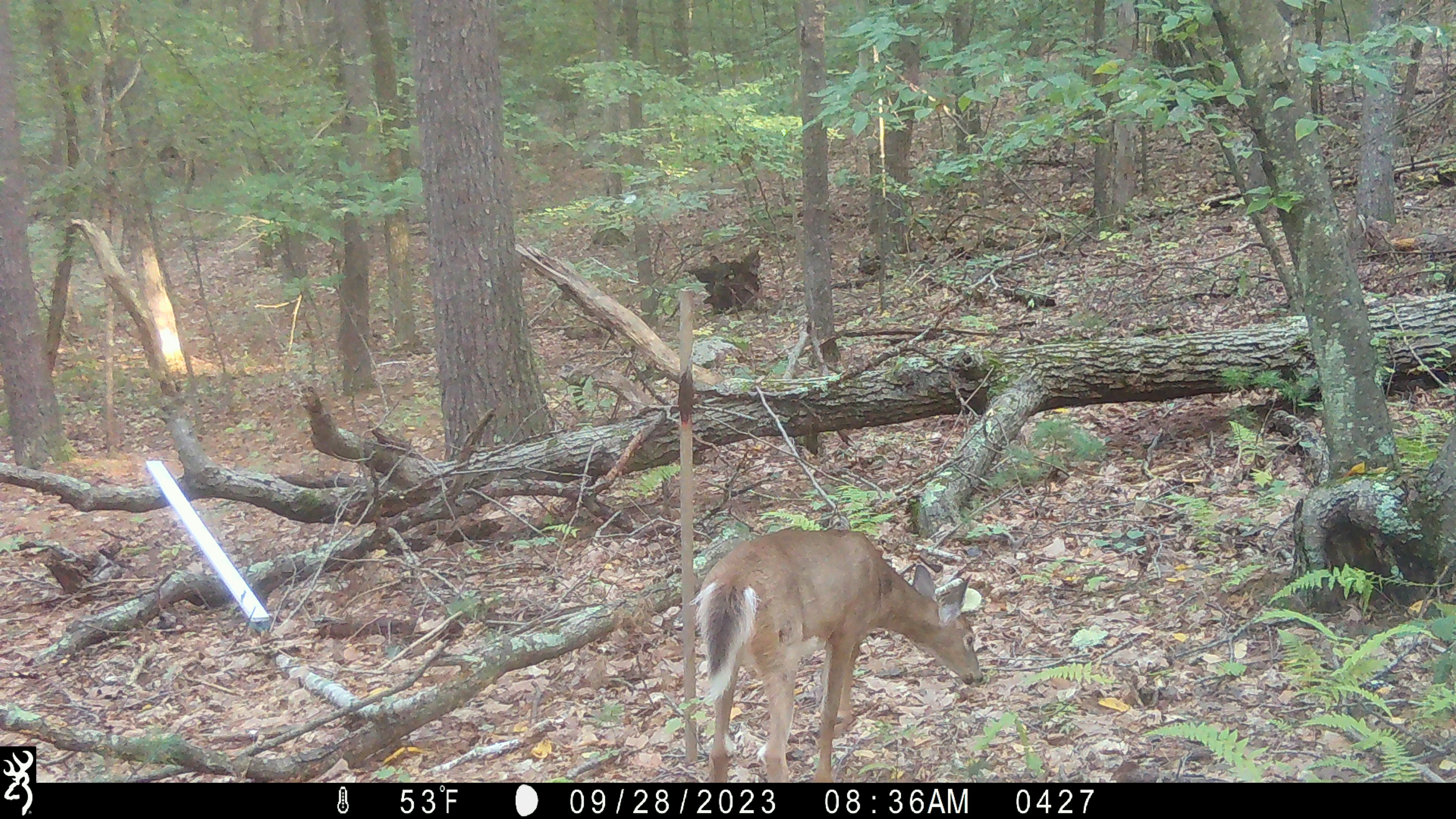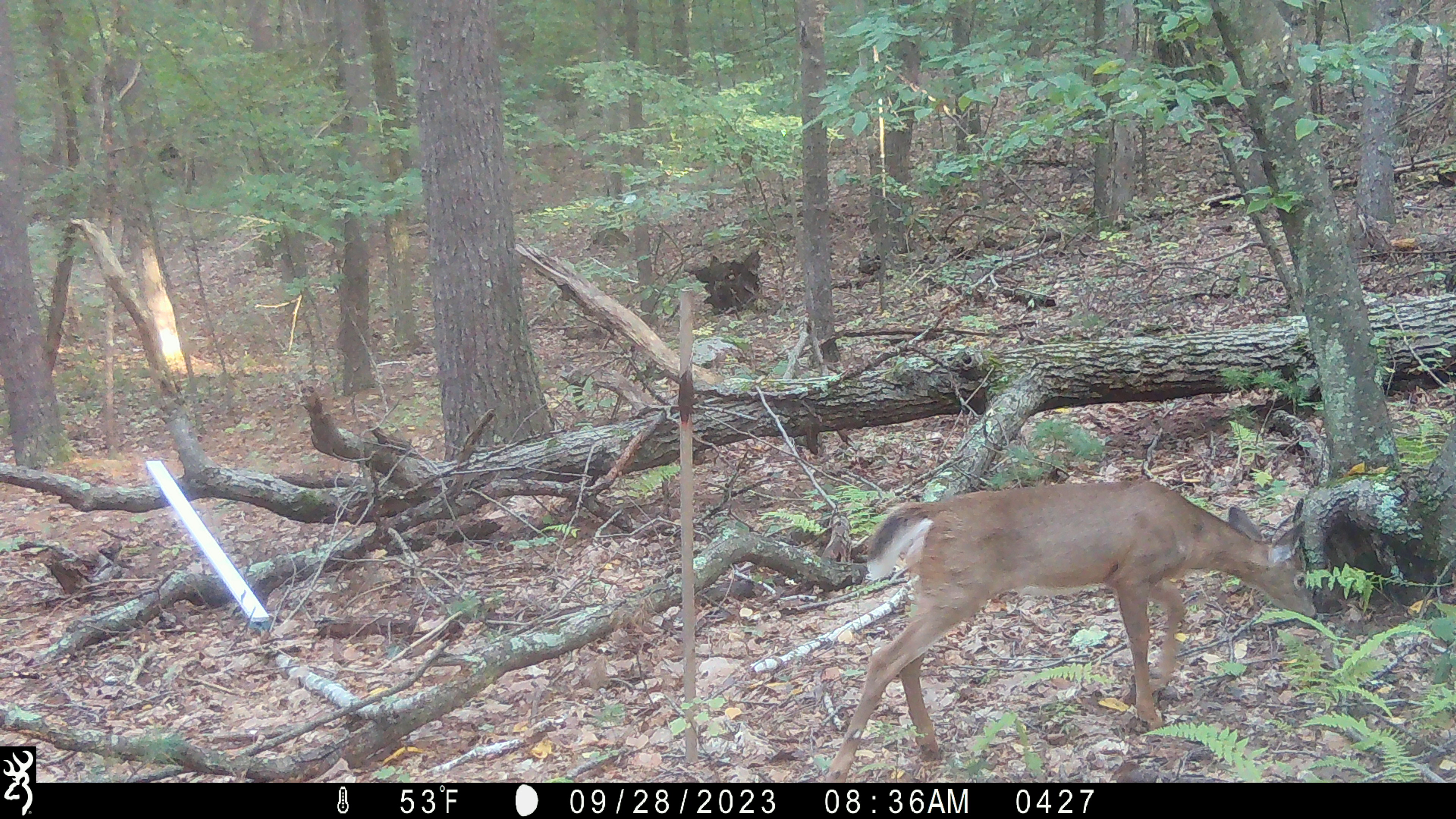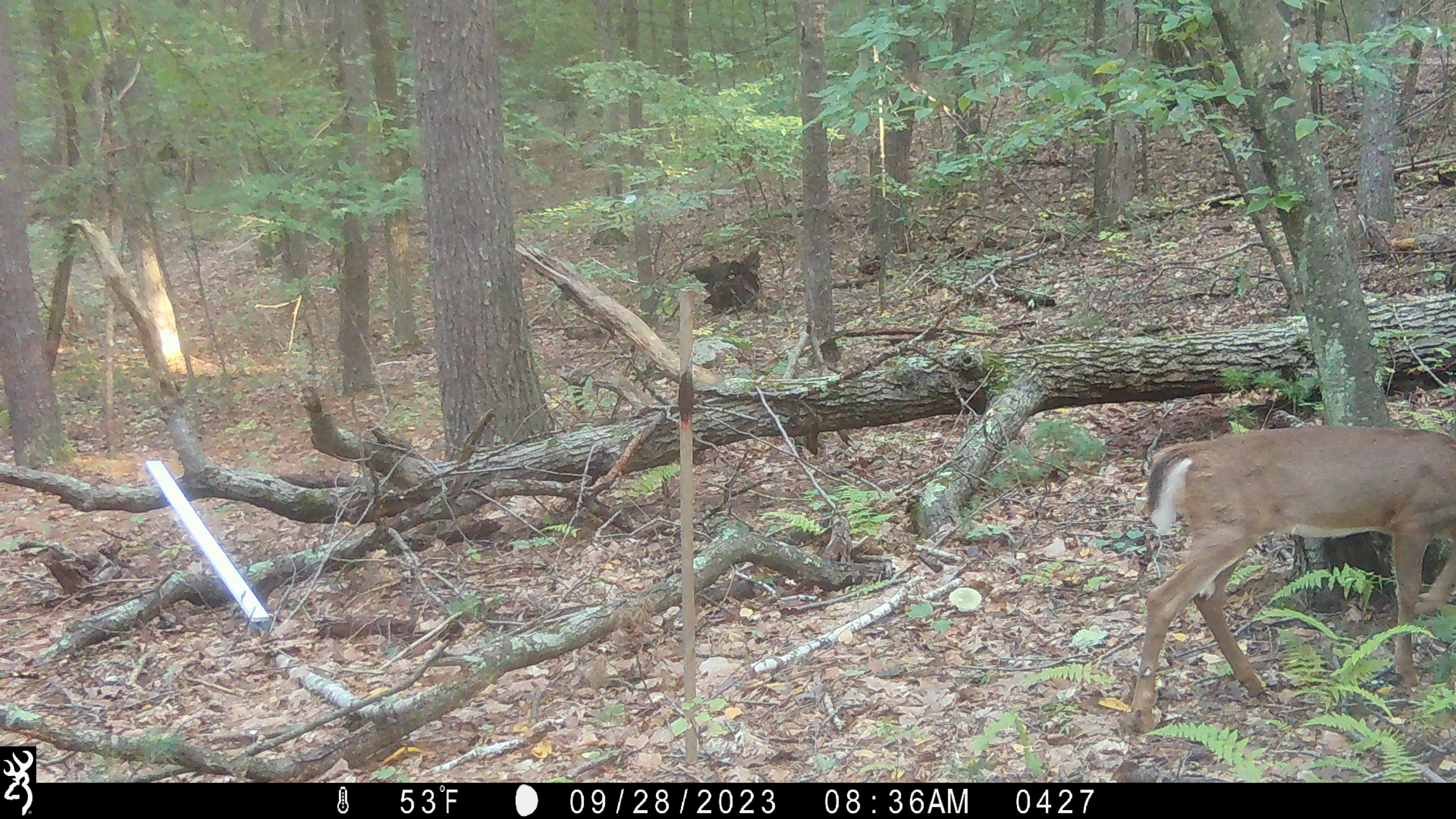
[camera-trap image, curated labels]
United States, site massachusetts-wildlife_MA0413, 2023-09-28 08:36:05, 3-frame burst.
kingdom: Animalia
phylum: Chordata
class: Mammalia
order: Artiodactyla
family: Cervidae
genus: Odocoileus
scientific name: Odocoileus virginianus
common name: white-tailed deer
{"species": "white-tailed deer (Odocoileus virginianus)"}